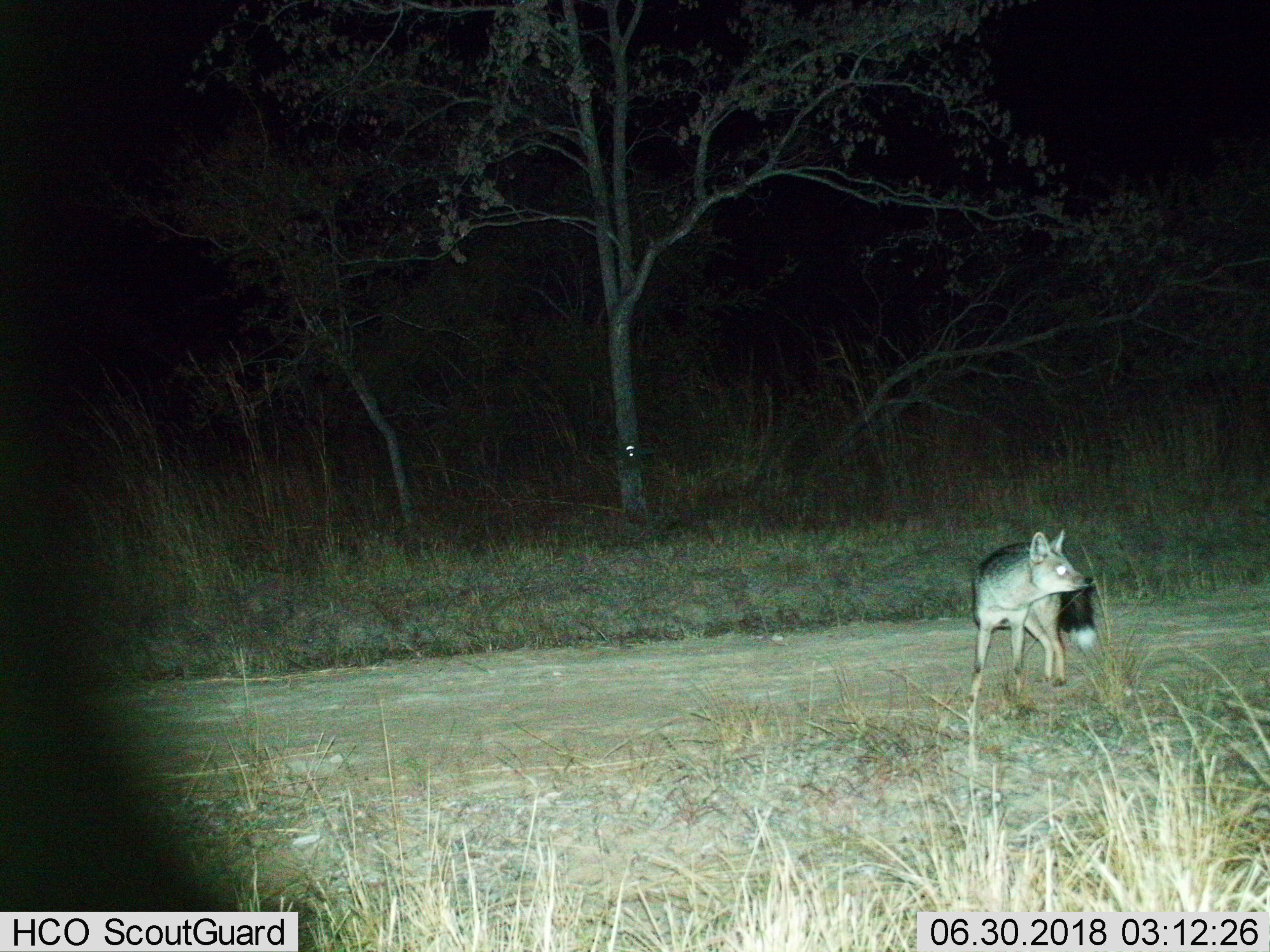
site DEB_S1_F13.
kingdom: Animalia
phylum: Chordata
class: Mammalia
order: Carnivora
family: Canidae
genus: Lupulella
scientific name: Lupulella mesomelas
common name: black-backed jackal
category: jackalblackbacked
Jackalblackbacked (black-backed jackal) (Lupulella mesomelas), count 1. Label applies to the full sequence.